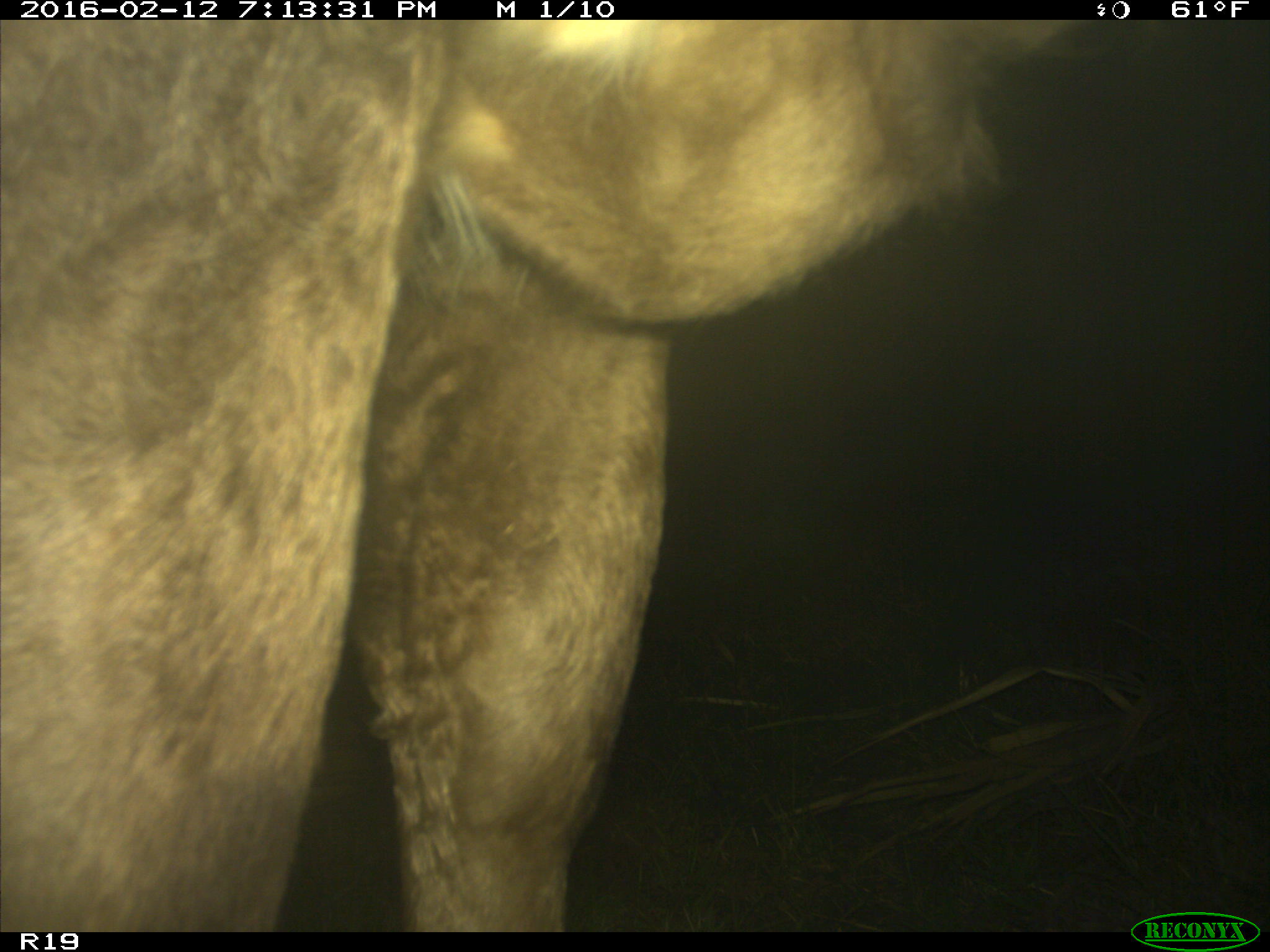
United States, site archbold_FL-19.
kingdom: Animalia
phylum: Chordata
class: Mammalia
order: Artiodactyla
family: Bovidae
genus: Bos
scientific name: Bos taurus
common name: domestic cow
Bos taurus (domestic cow).